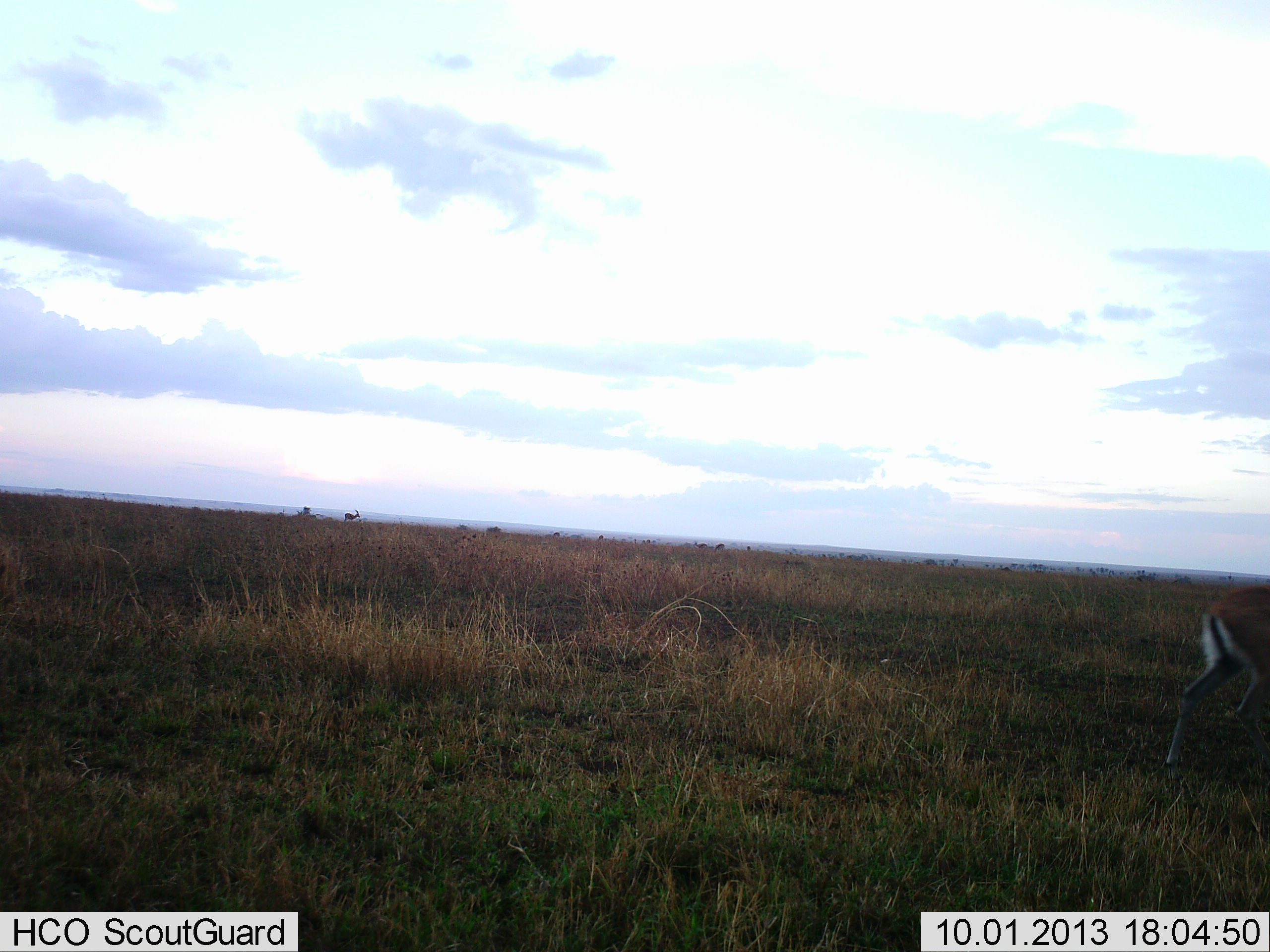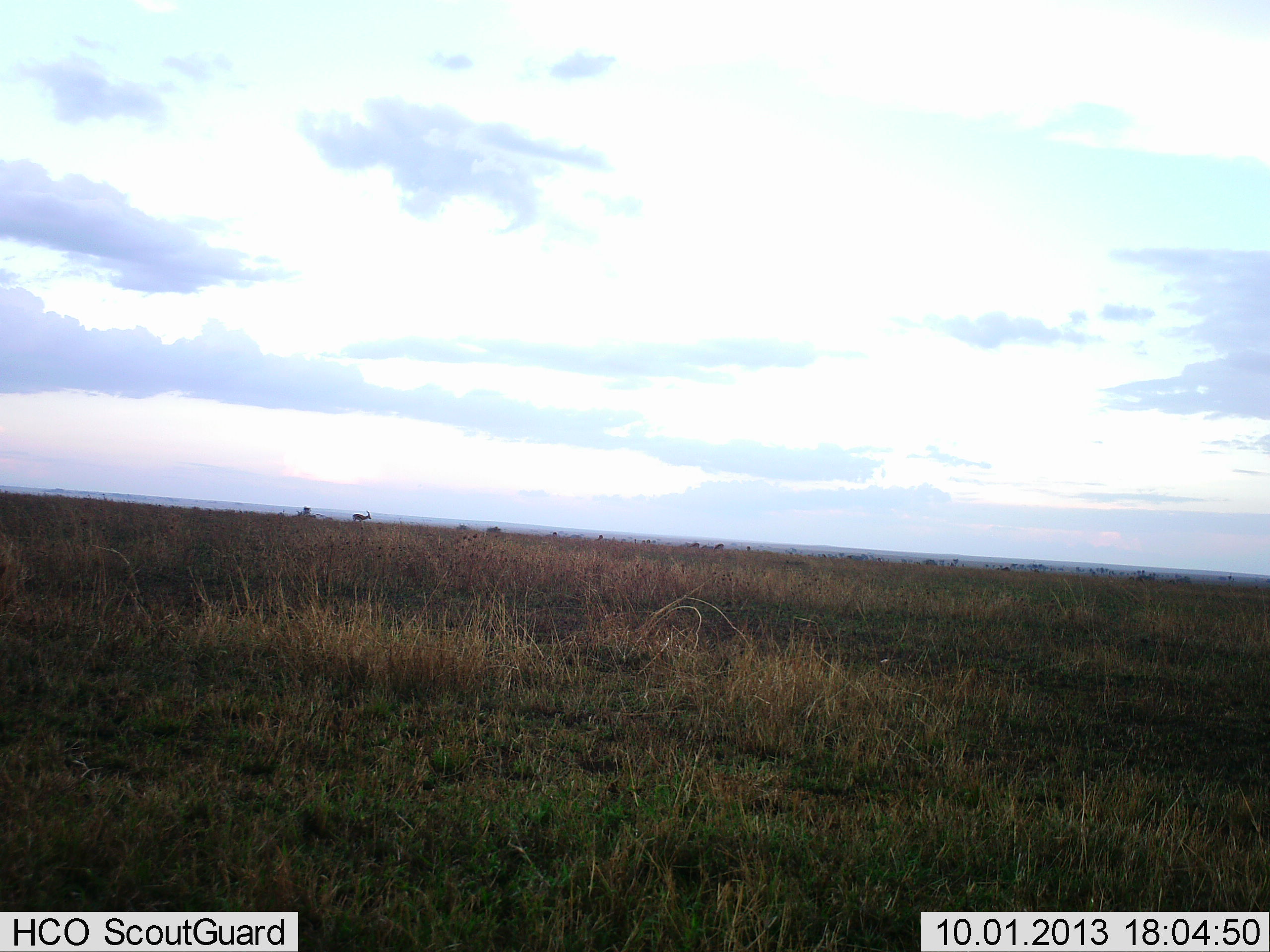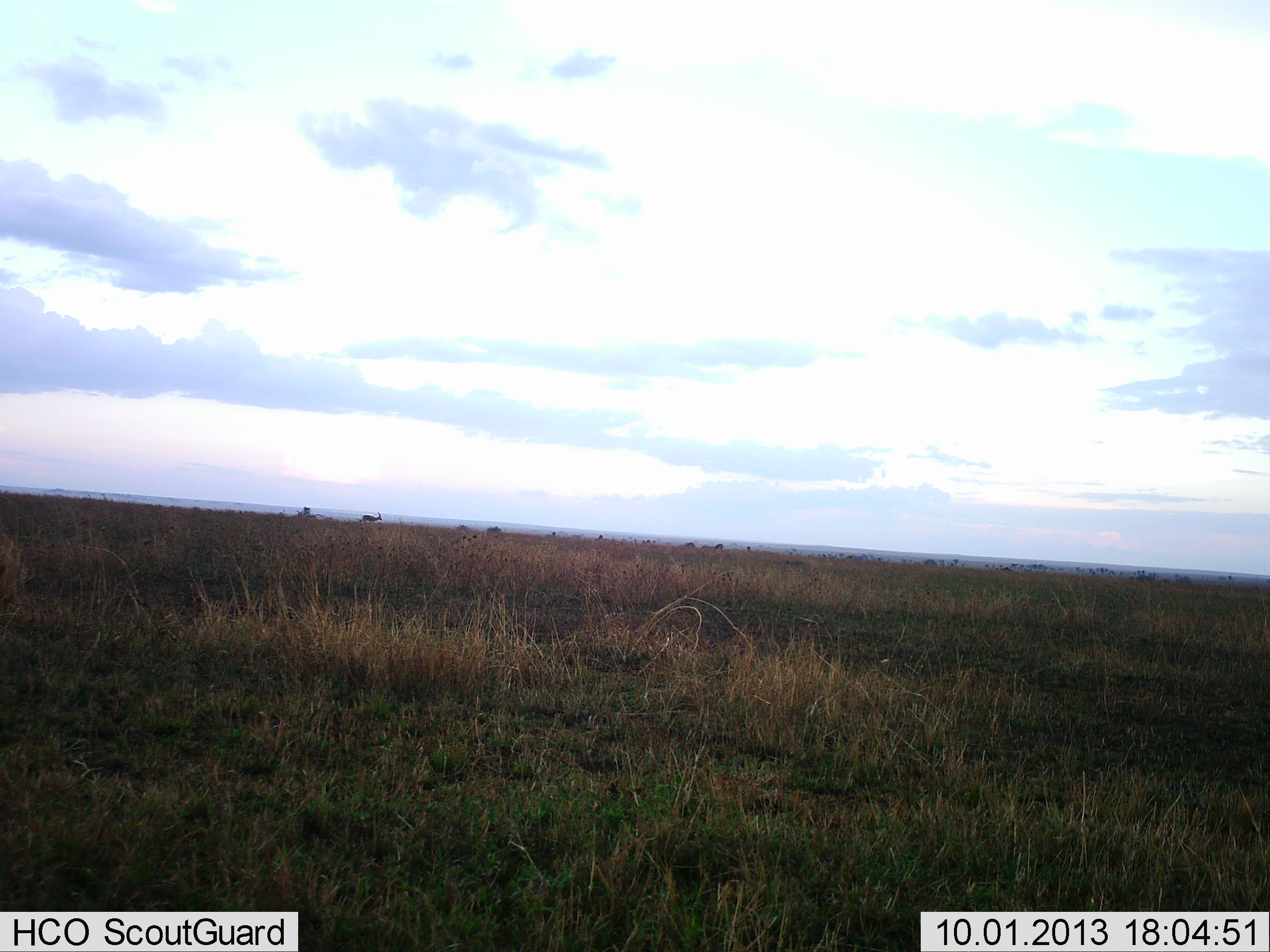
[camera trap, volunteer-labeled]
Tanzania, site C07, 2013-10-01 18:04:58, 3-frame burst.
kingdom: Animalia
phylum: Chordata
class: Mammalia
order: Artiodactyla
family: Bovidae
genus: Eudorcas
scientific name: Eudorcas thomsonii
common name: thomson's gazelle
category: gazellethomsons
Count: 2.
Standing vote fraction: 11%.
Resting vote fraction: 0%.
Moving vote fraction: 100%.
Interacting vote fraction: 0%.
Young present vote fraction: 0%.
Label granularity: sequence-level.